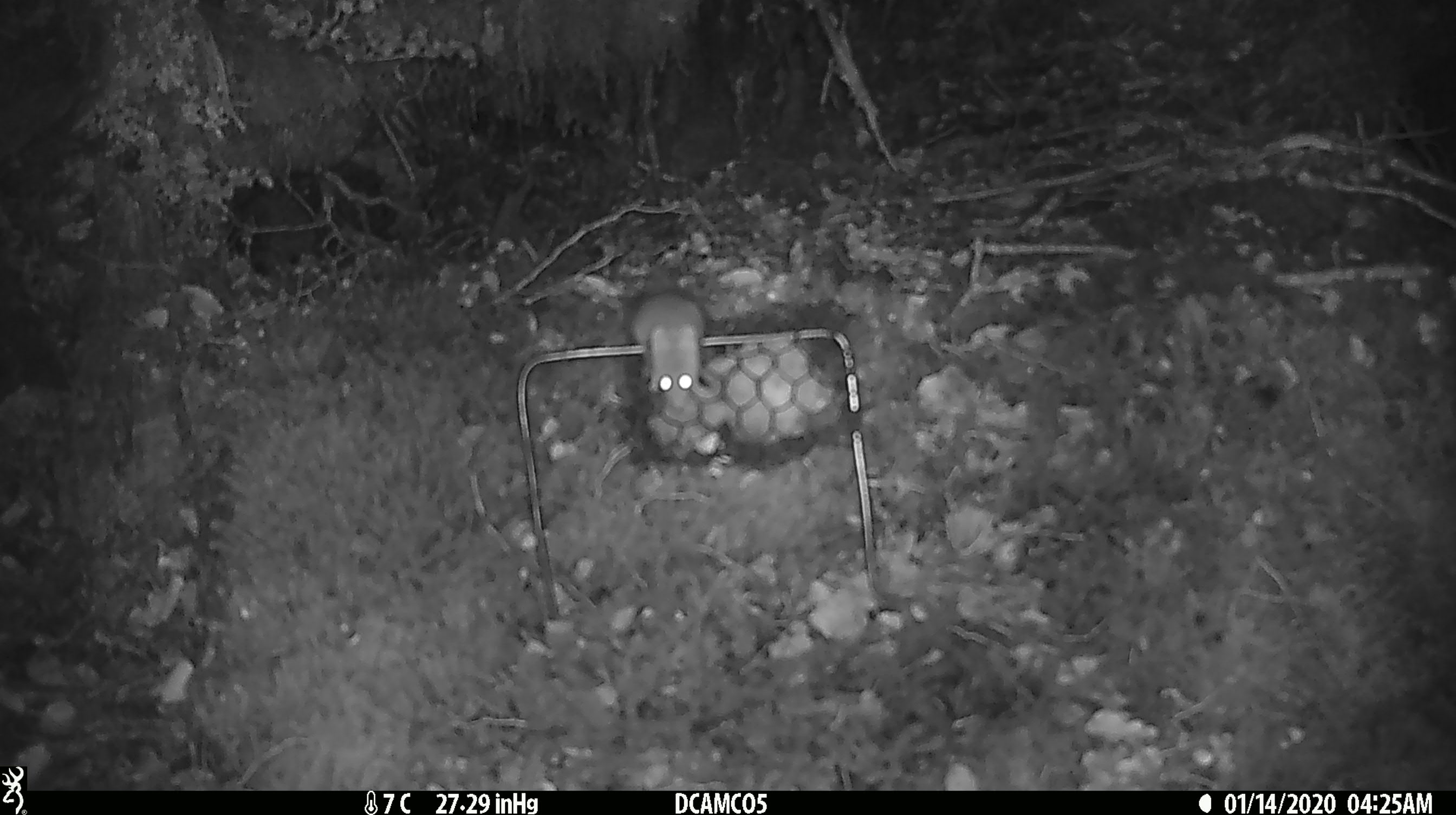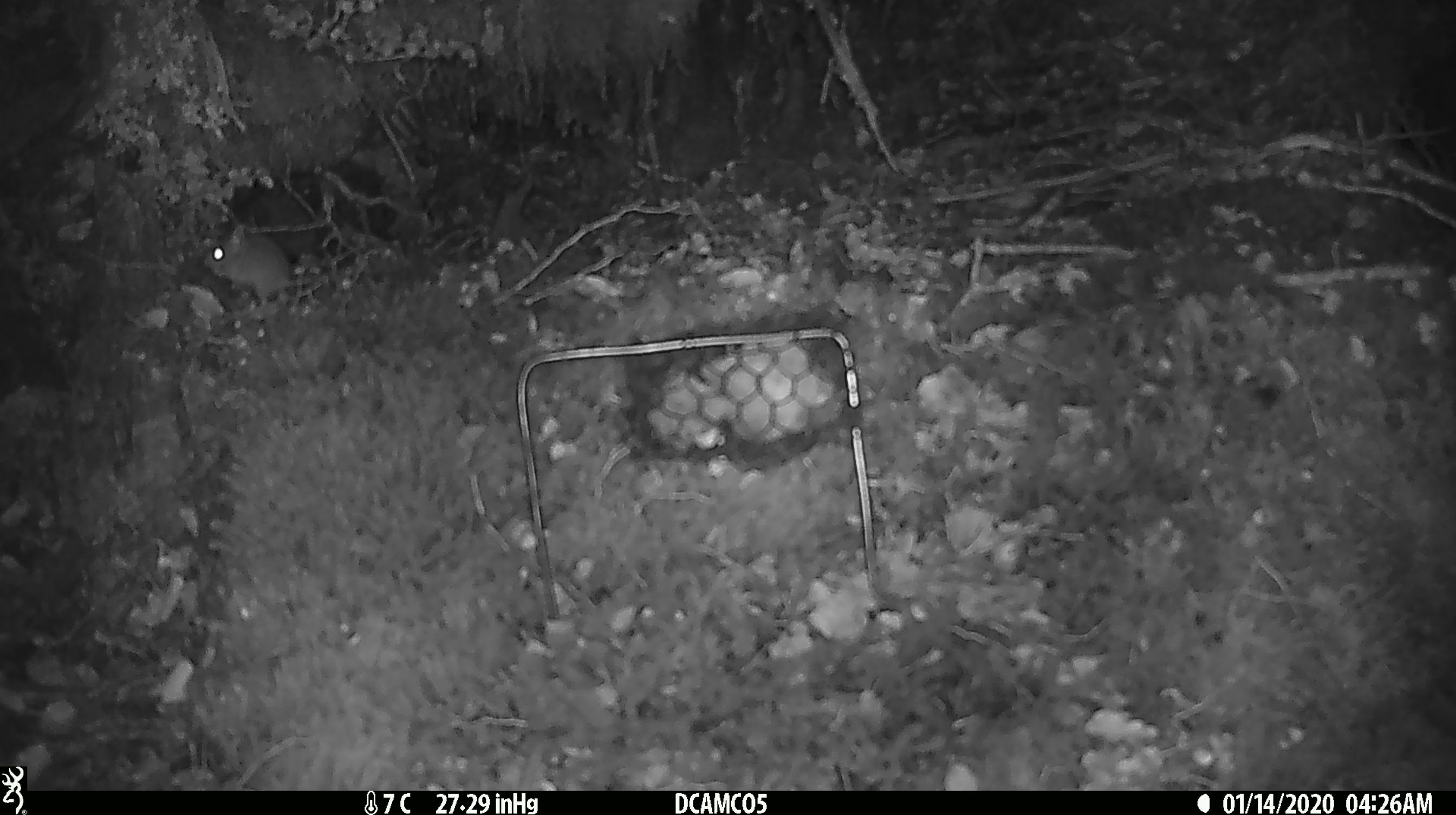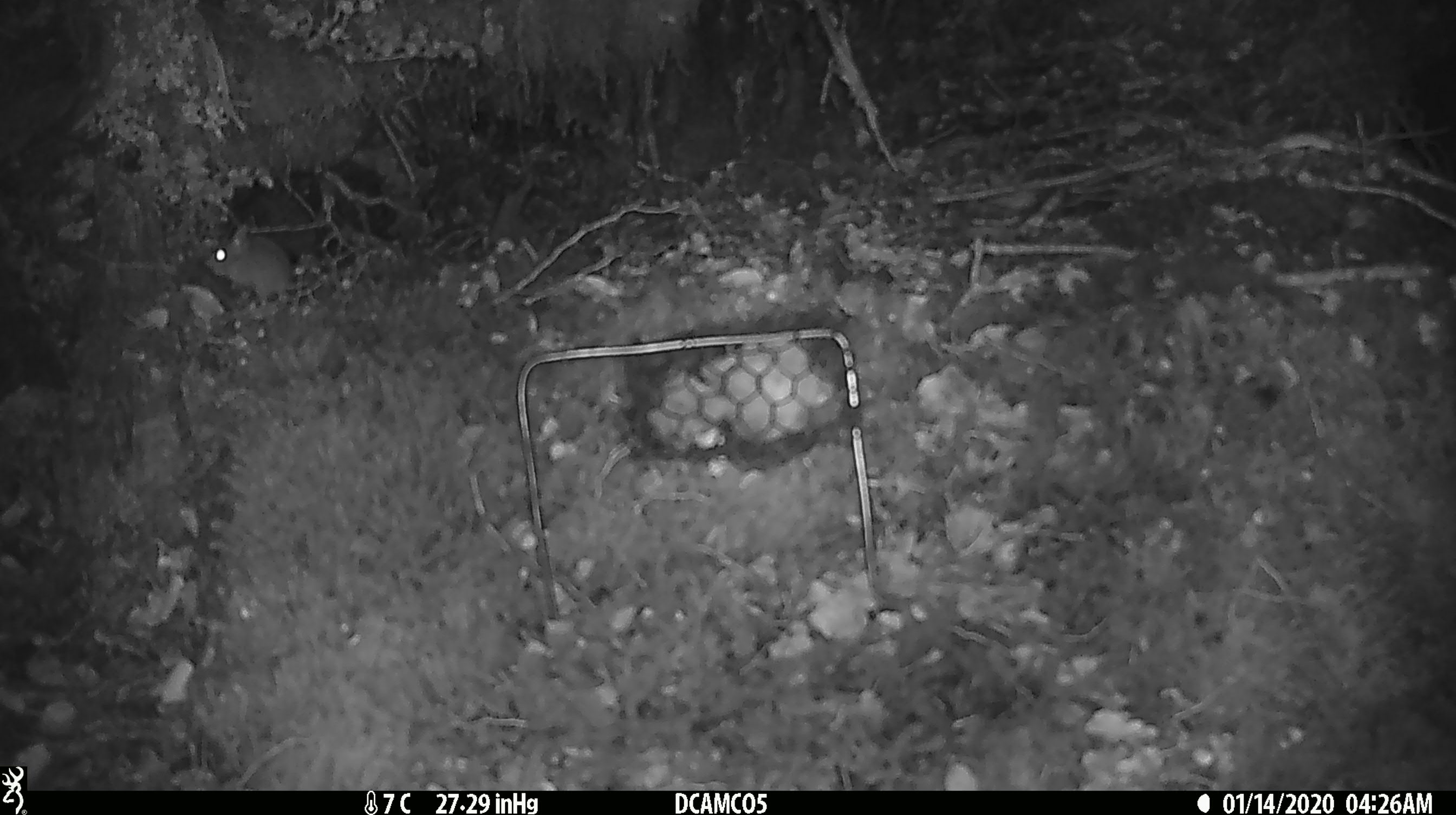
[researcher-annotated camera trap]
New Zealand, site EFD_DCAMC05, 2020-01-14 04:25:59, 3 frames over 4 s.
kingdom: Animalia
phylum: Chordata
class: Mammalia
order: Rodentia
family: Muridae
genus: Mus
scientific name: Mus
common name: mouse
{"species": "mouse (Mus)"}